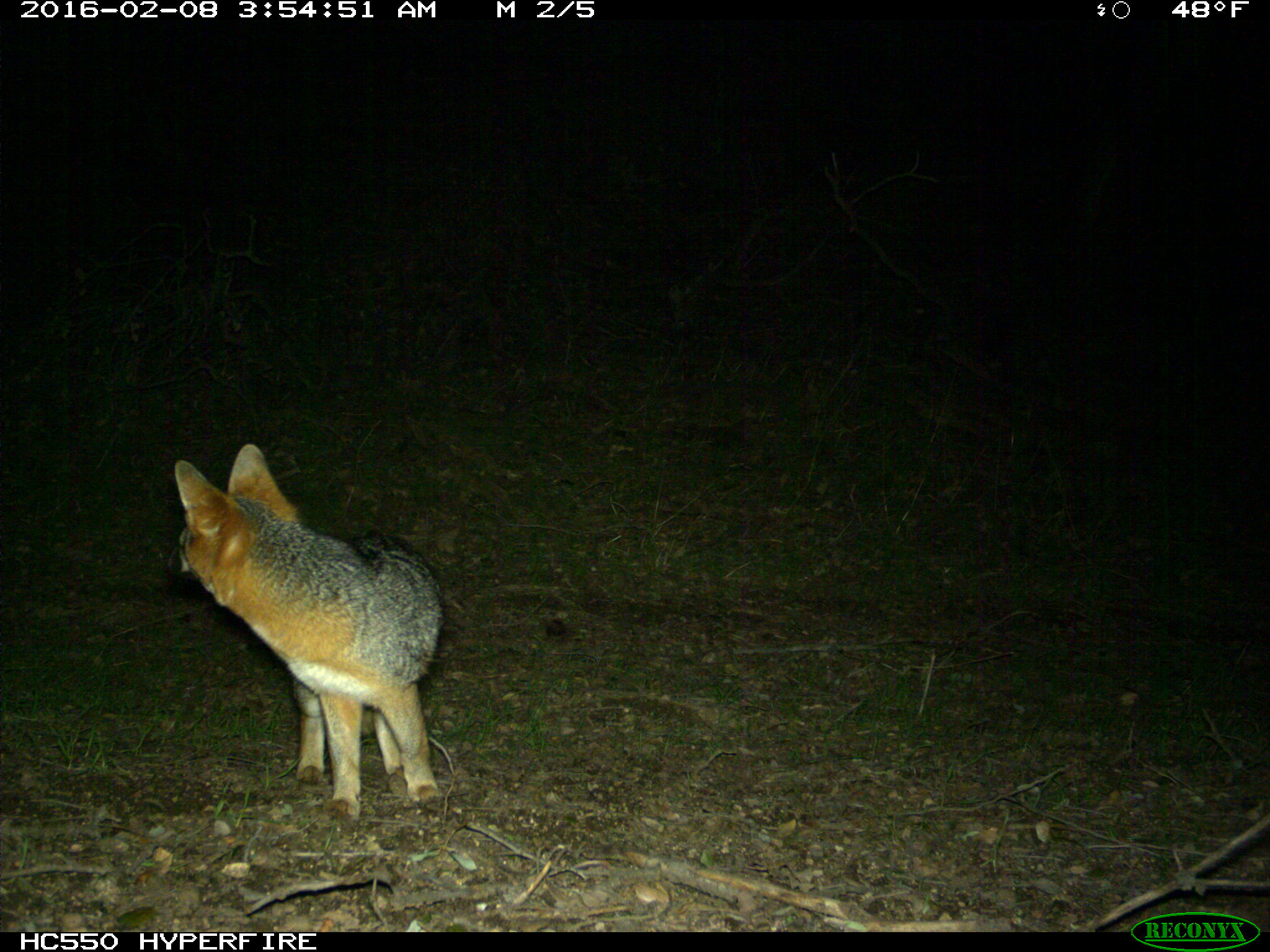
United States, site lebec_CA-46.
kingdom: Animalia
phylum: Chordata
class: Mammalia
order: Carnivora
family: Canidae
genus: Urocyon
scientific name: Urocyon cinereoargenteus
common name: gray fox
Urocyon cinereoargenteus (gray fox).